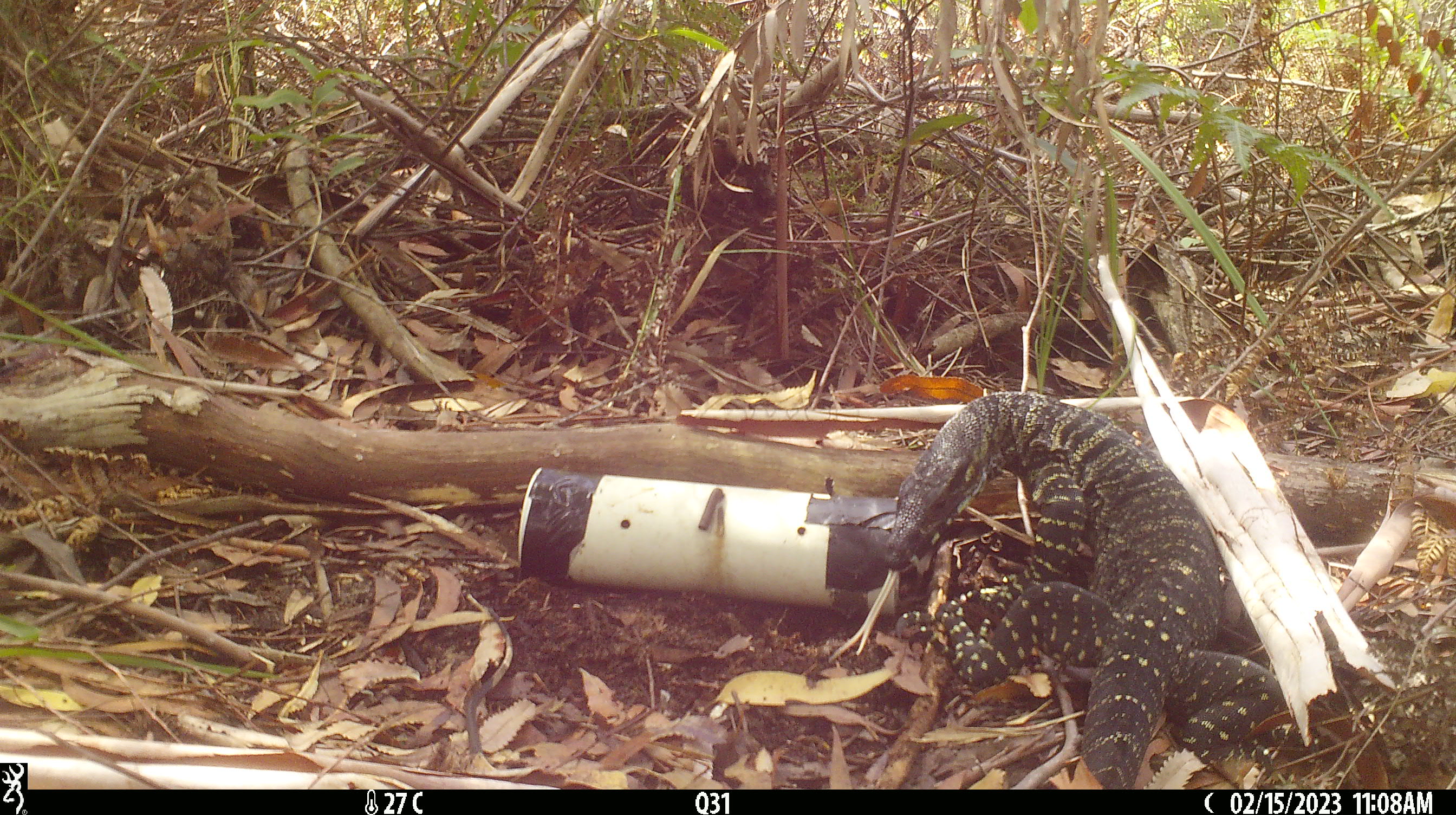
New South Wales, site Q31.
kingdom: Animalia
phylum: Chordata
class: Reptilia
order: Squamata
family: Varanidae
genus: Varanus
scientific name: Varanus varius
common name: lace monitor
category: goanna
Goanna (lace monitor) (Varanus varius).